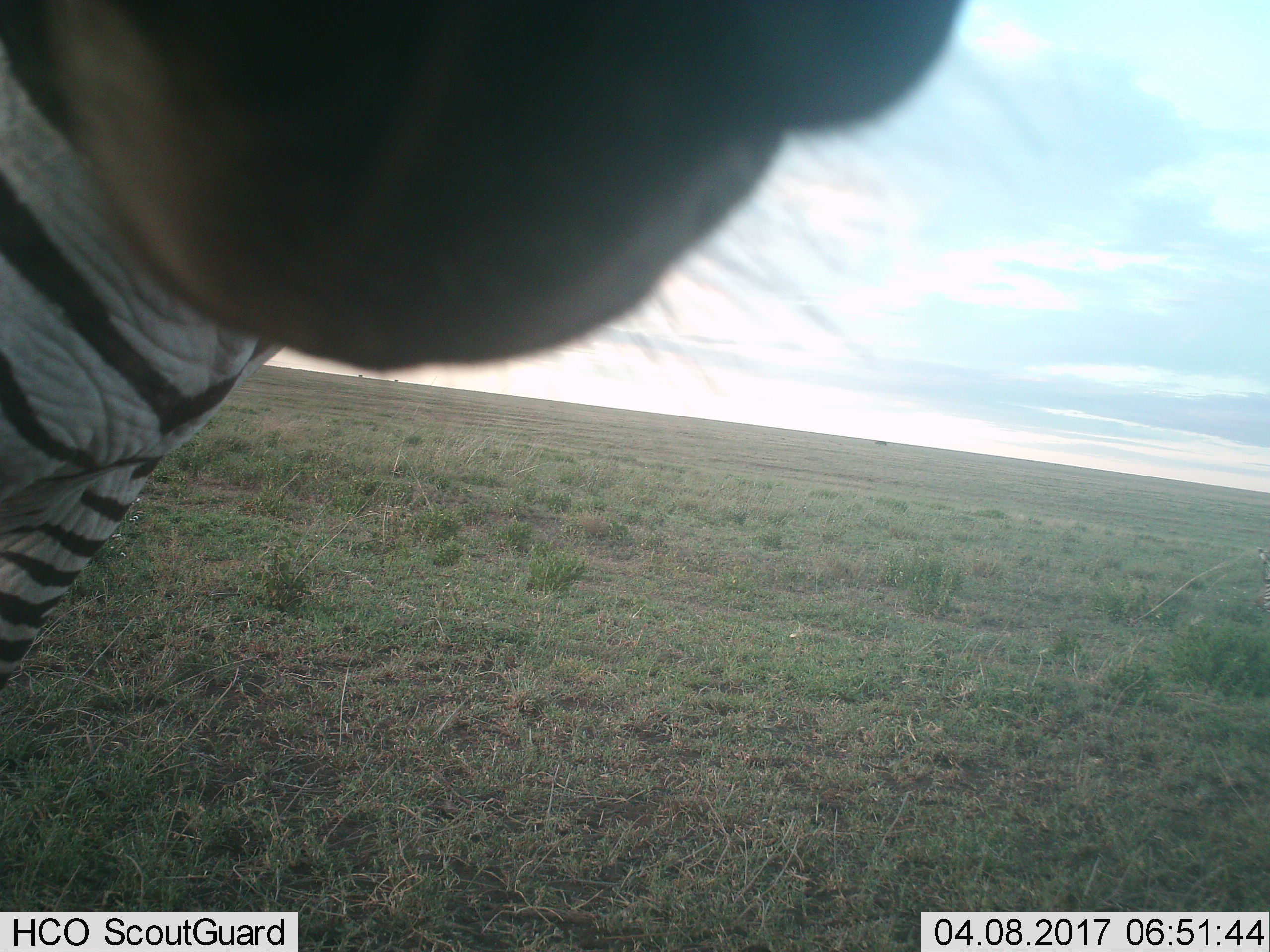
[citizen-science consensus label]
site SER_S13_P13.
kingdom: Animalia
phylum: Chordata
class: Mammalia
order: Perissodactyla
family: Equidae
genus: Equus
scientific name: Equus quagga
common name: plains zebra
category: zebraplains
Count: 1.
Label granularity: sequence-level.